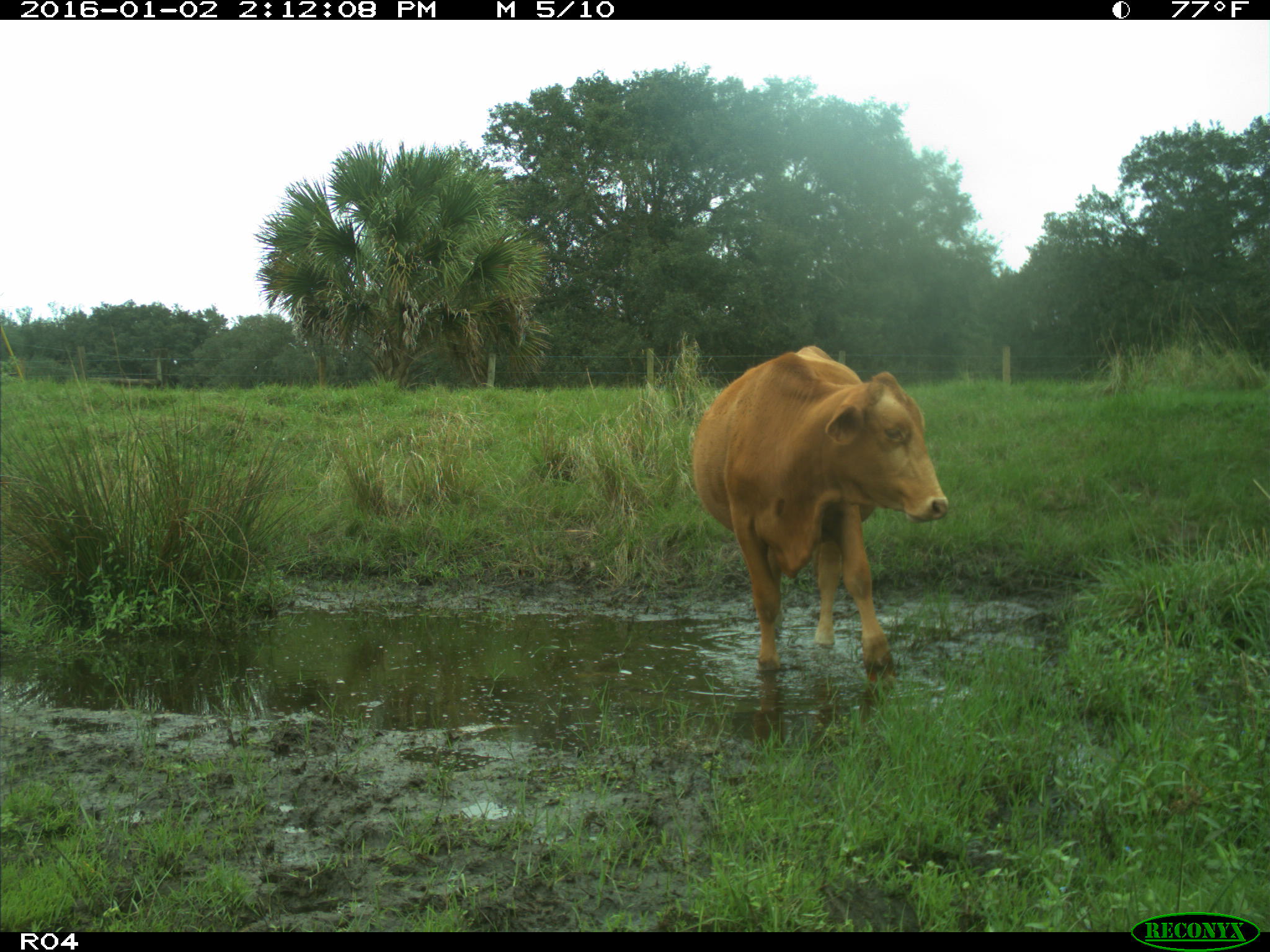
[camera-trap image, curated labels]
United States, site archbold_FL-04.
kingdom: Animalia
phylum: Chordata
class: Mammalia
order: Artiodactyla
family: Bovidae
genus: Bos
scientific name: Bos taurus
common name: domestic cow